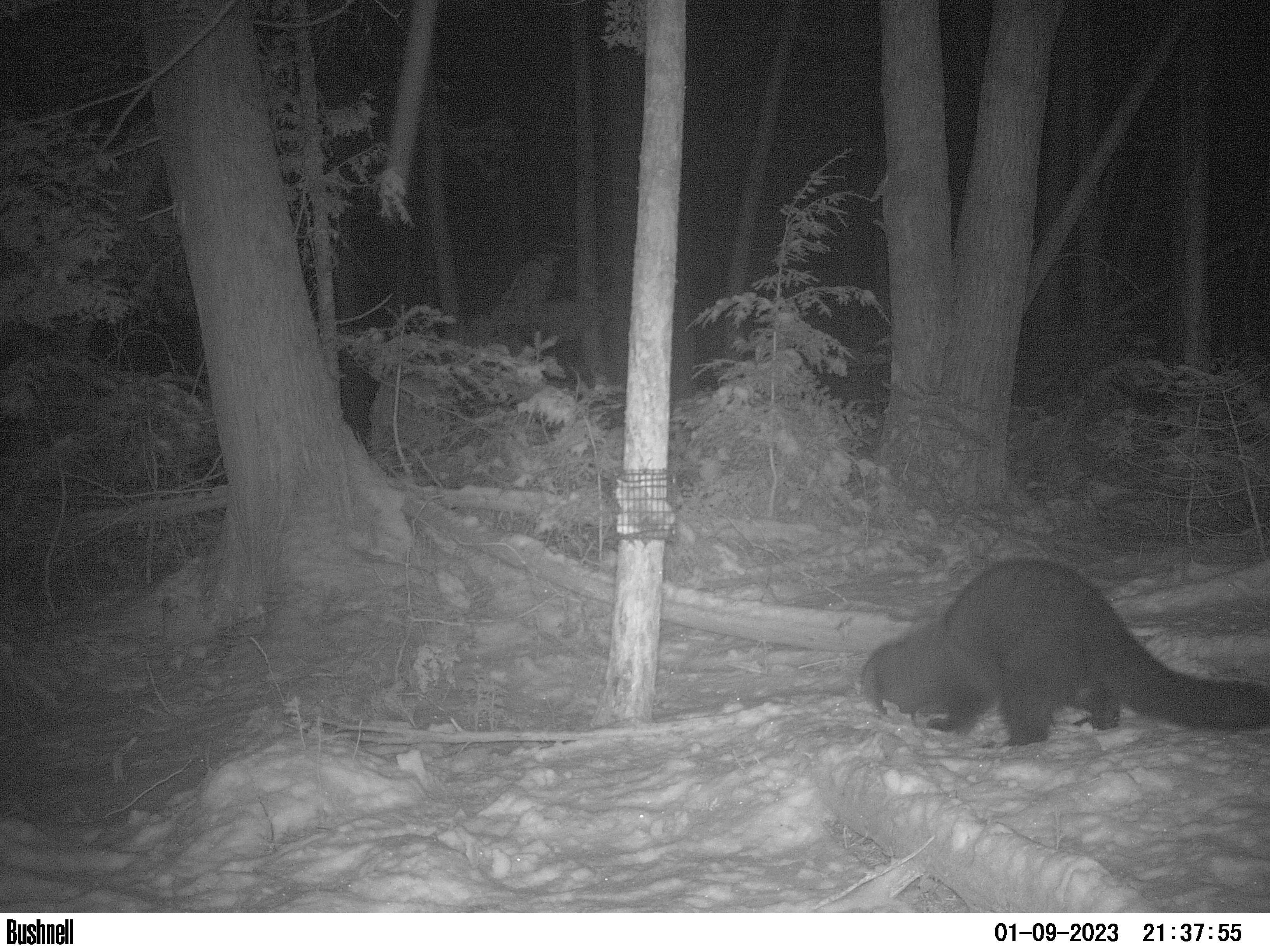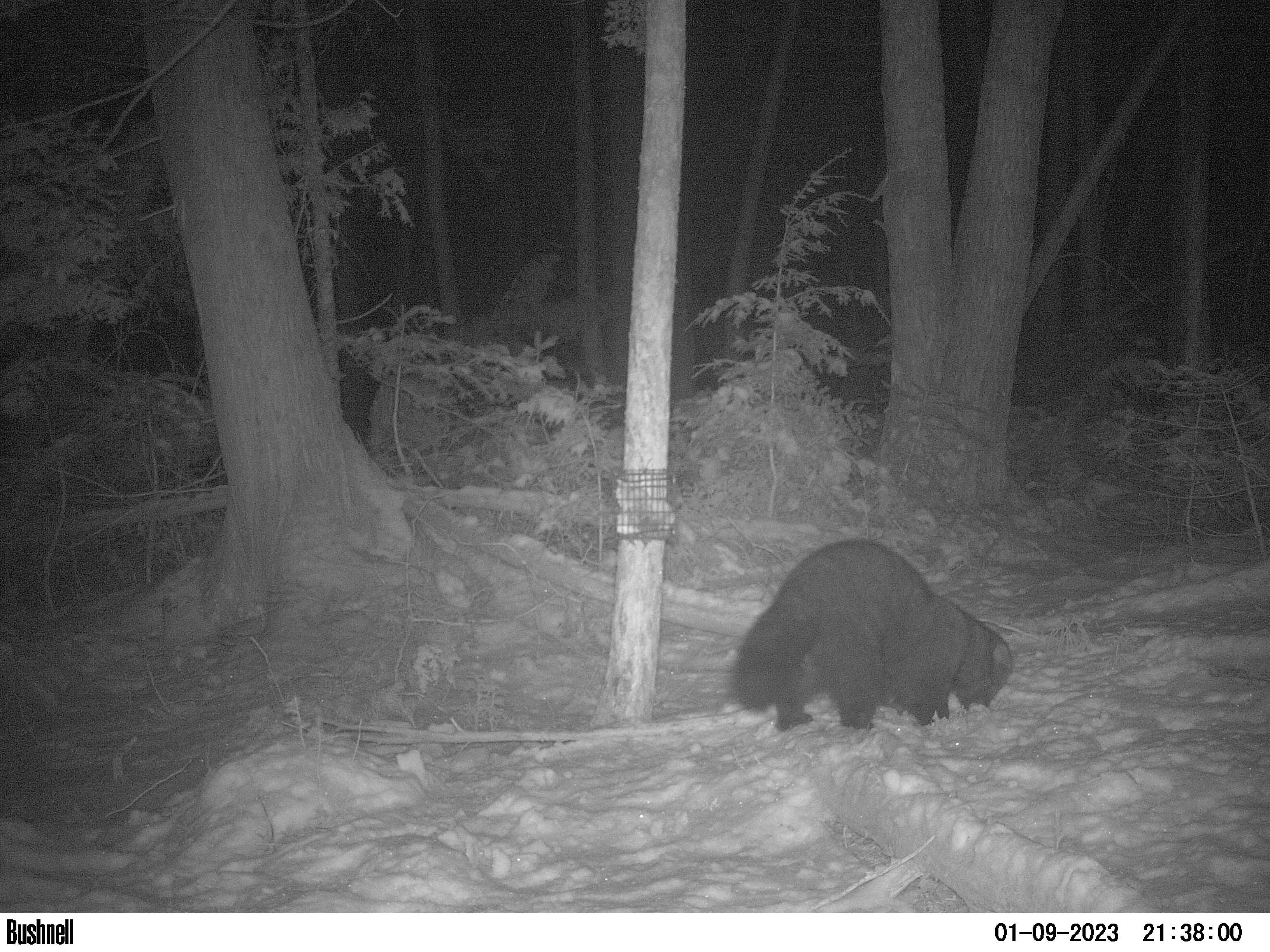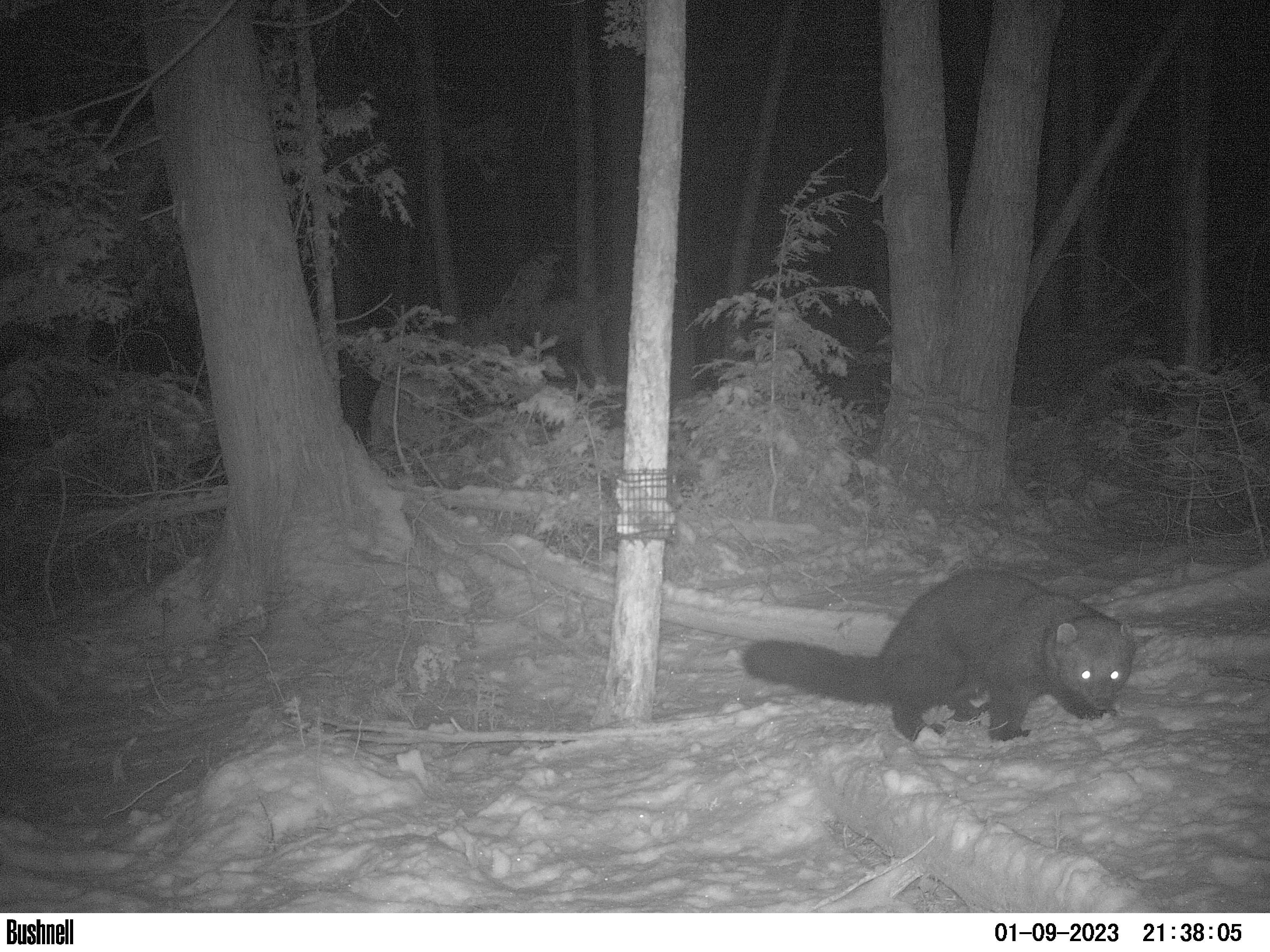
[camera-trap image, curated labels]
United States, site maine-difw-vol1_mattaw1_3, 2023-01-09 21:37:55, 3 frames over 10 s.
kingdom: Animalia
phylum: Chordata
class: Mammalia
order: Carnivora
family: Mustelidae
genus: Pekania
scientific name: Pekania pennanti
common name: fisher